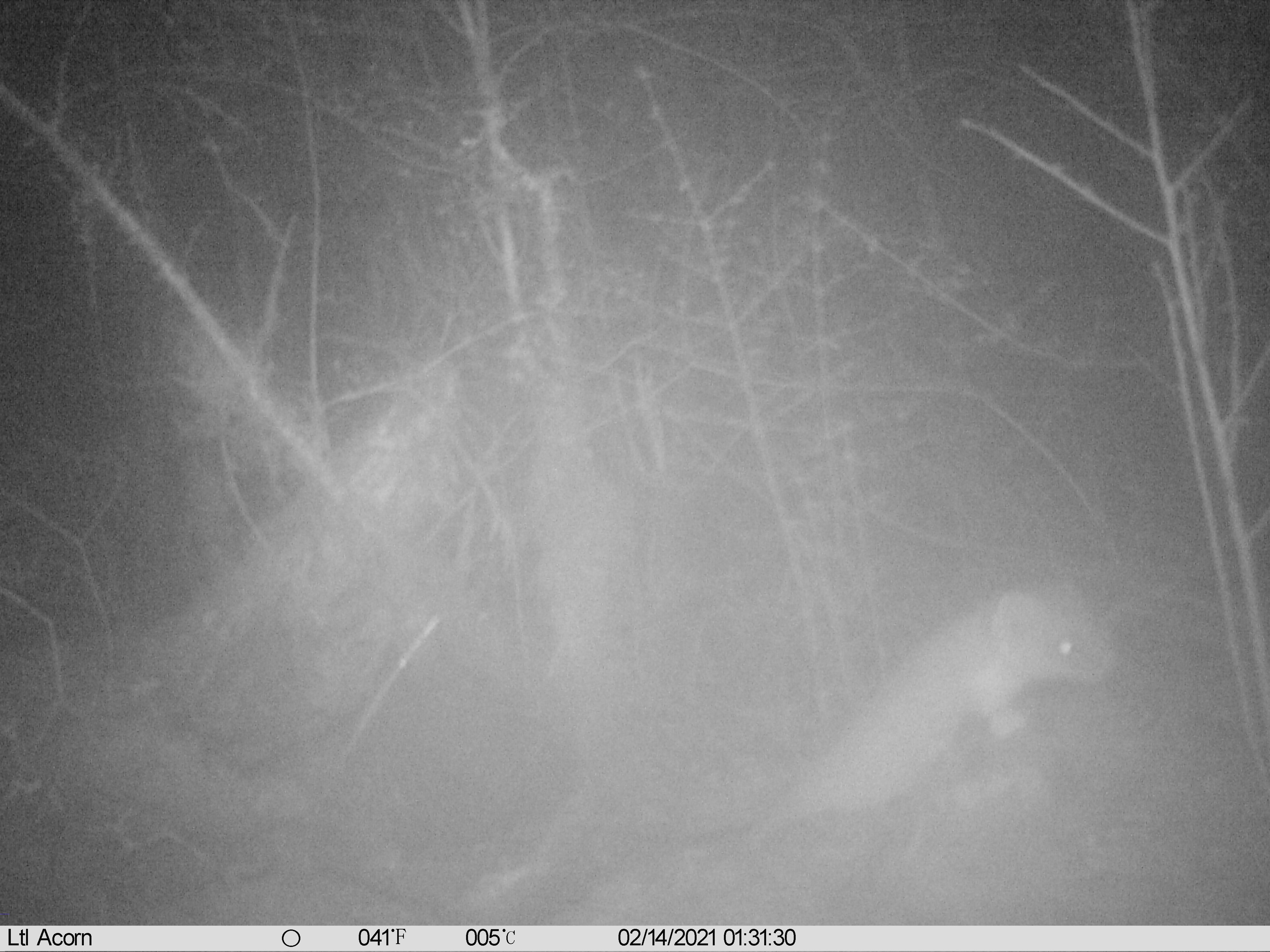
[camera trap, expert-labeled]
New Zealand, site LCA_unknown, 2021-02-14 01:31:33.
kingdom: Animalia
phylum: Chordata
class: Mammalia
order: Carnivora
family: Mustelidae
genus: Mustela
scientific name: Mustela erminea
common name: stoat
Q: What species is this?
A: Stoat (Mustela erminea).